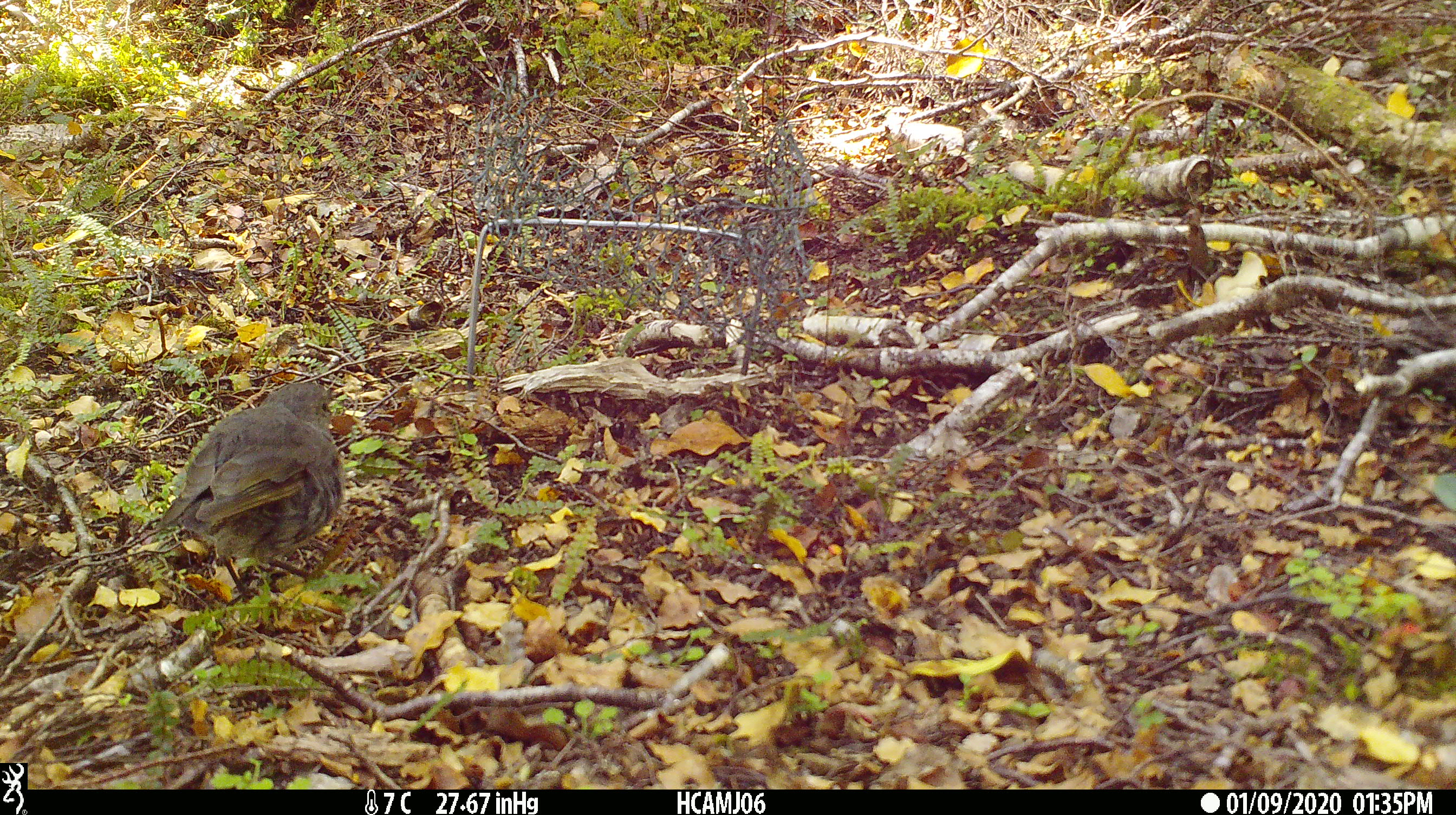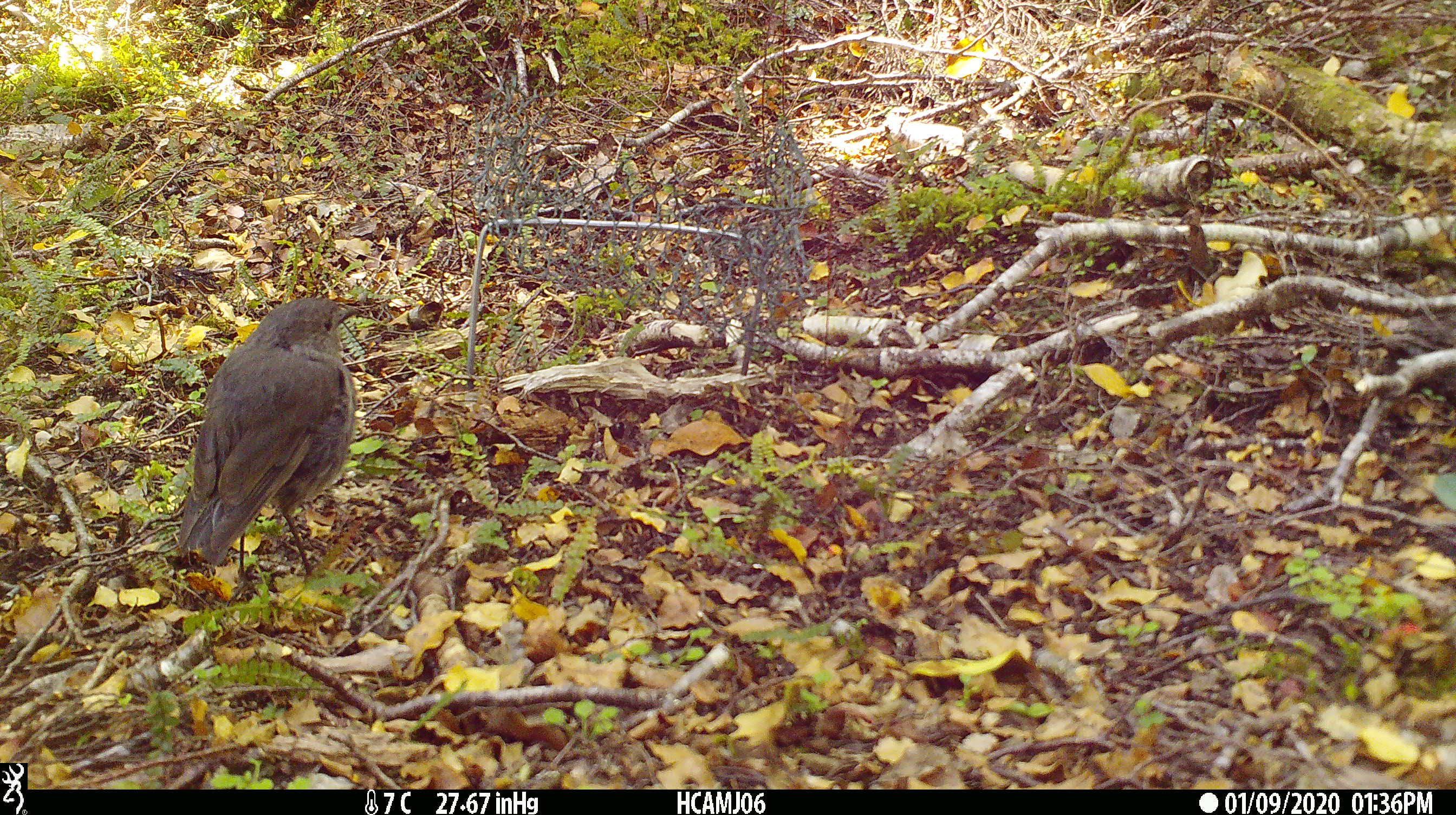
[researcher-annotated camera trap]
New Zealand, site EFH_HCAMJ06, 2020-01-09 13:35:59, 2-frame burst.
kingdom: Animalia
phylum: Chordata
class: Aves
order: Passeriformes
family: Petroicidae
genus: Petroica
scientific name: Petroica australis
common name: new zealand robin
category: robin